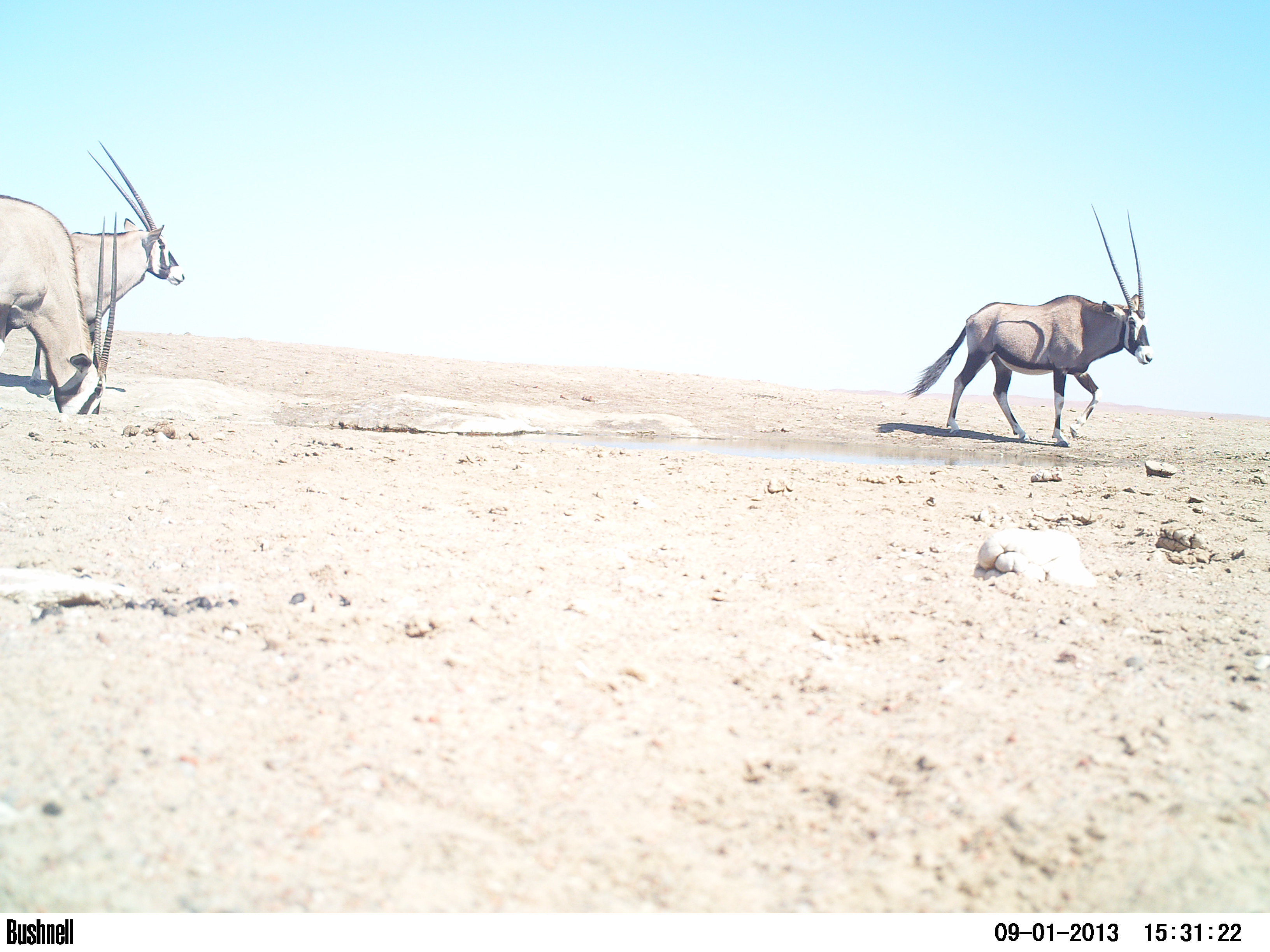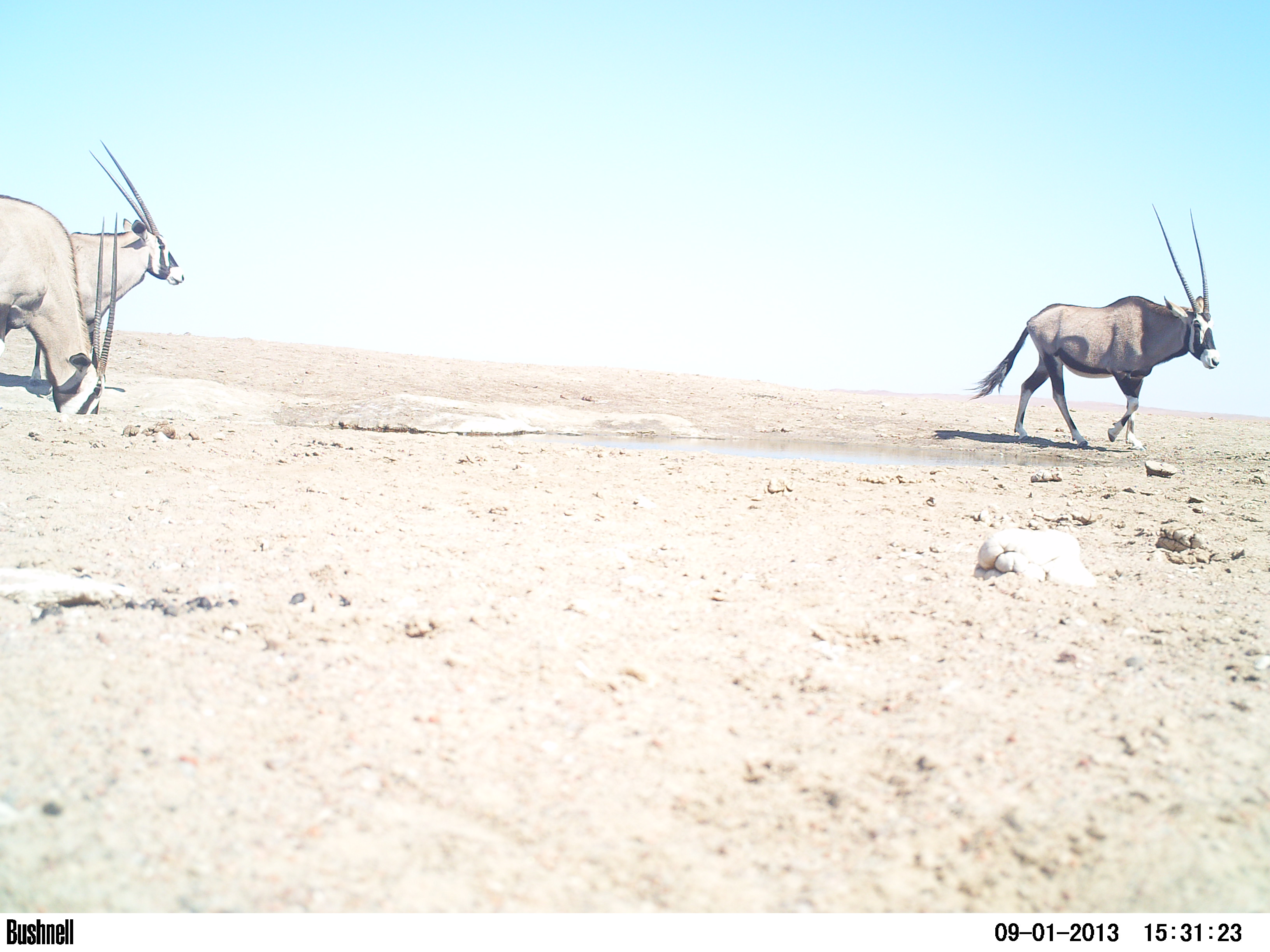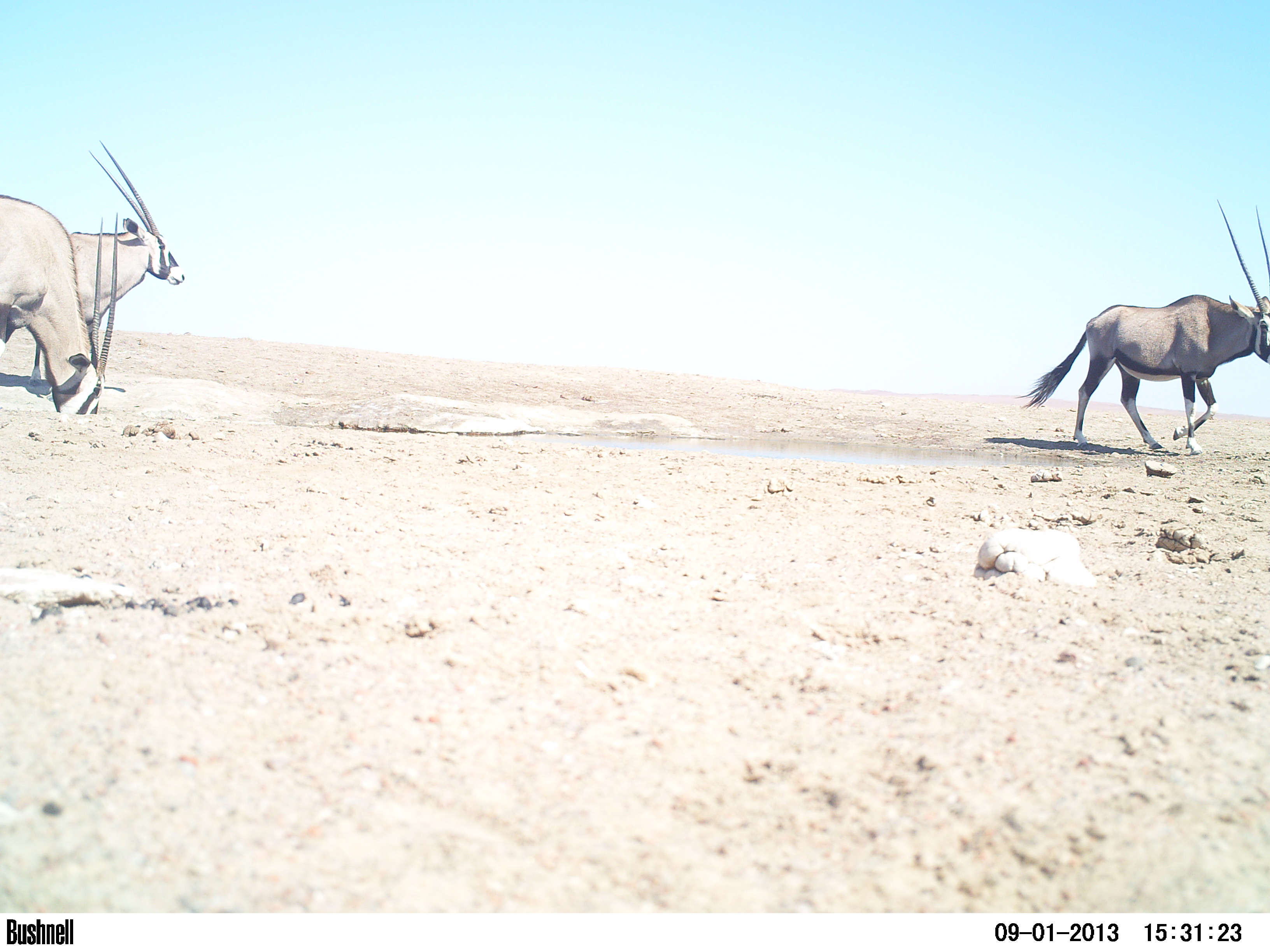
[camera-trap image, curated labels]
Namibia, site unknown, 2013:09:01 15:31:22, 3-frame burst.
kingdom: Animalia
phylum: Chordata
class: Mammalia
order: Artiodactyla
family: Bovidae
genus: Oryx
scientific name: Oryx gazella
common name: gemsbok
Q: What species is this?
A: Oryx gazella (gemsbok).